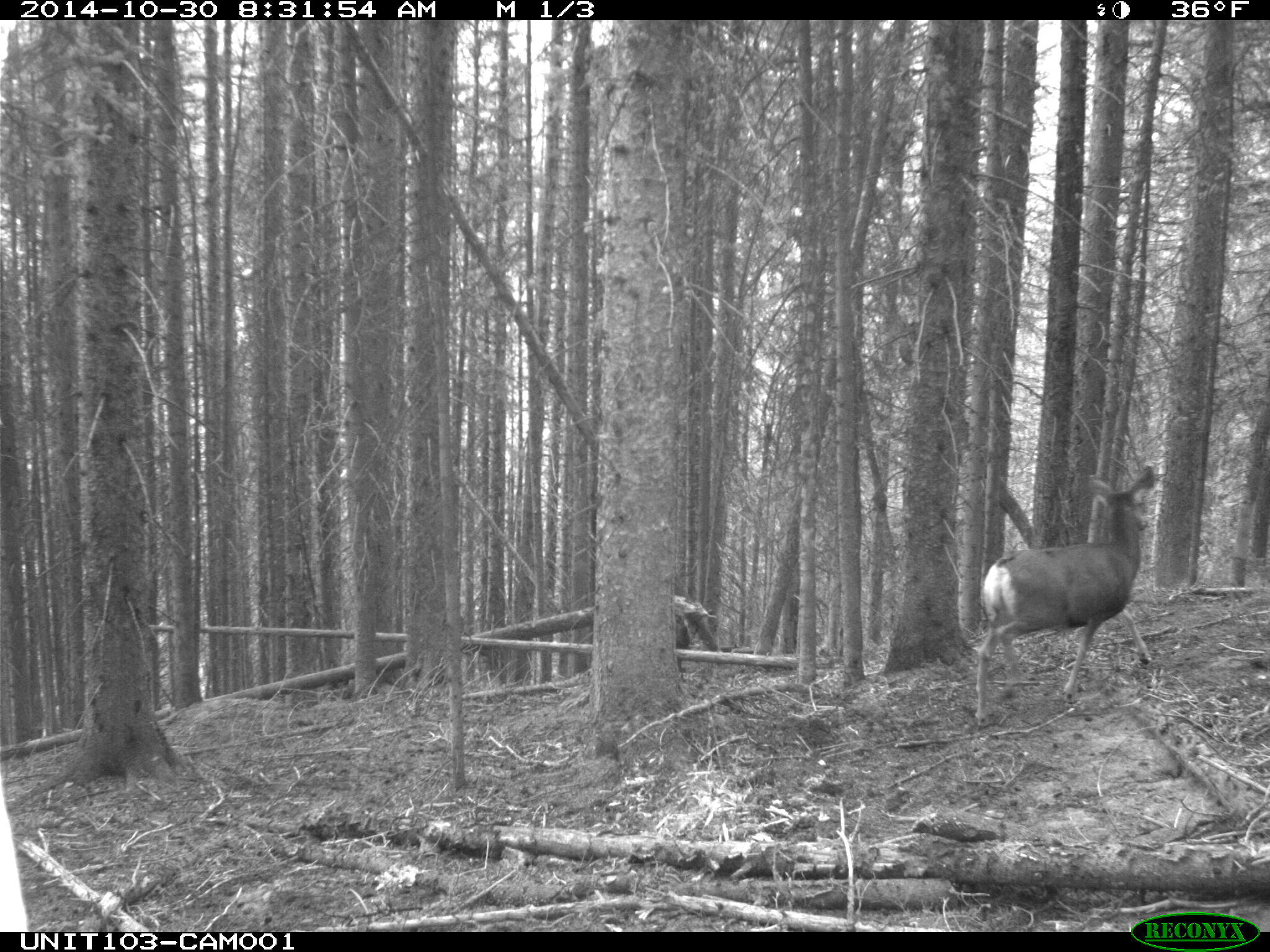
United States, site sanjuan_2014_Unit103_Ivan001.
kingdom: Animalia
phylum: Chordata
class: Mammalia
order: Artiodactyla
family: Cervidae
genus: Odocoileus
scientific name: Odocoileus hemionus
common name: mule deer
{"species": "Odocoileus hemionus (mule deer)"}